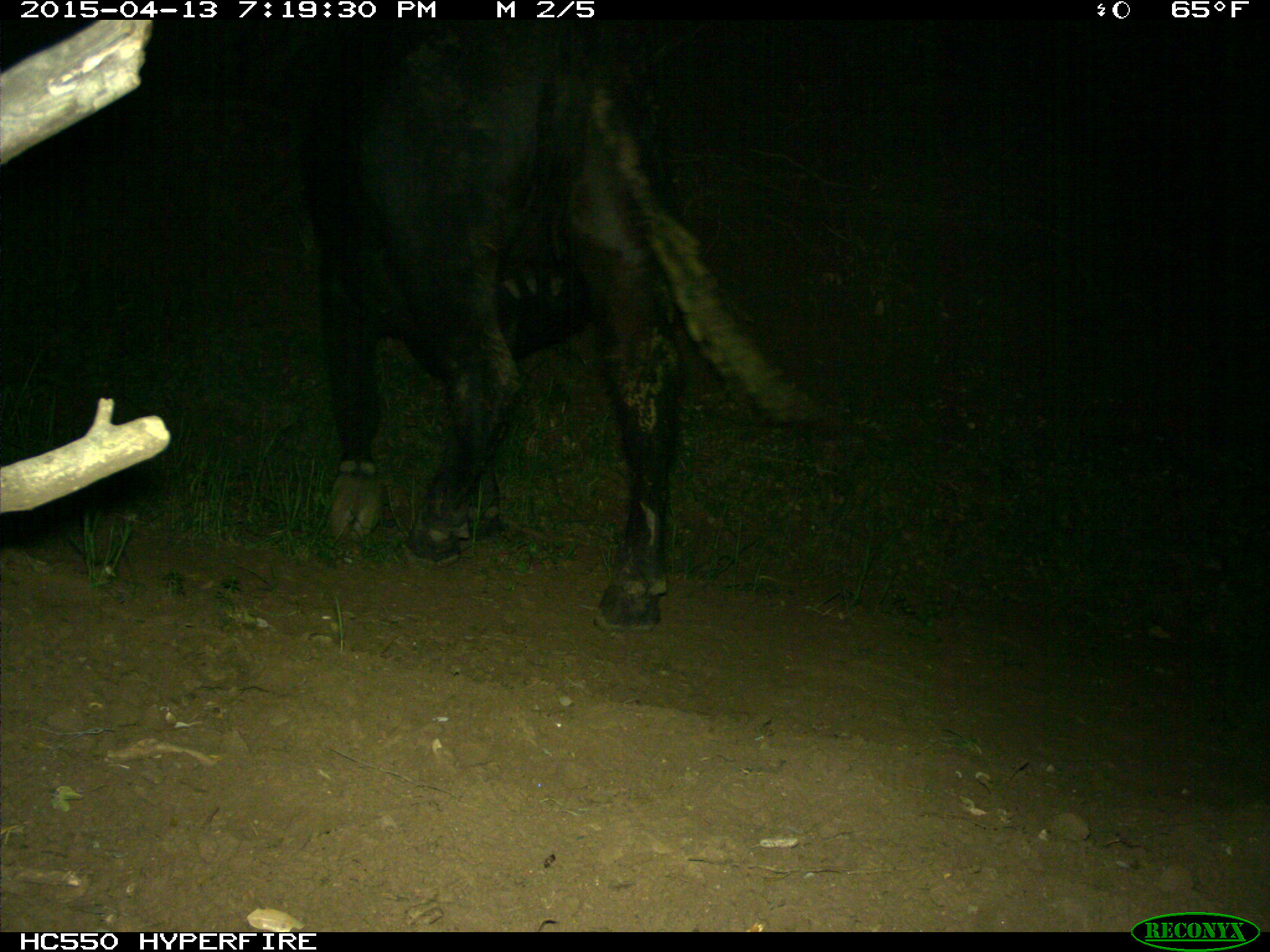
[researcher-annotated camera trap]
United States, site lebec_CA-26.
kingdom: Animalia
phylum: Chordata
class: Mammalia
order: Artiodactyla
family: Bovidae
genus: Bos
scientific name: Bos taurus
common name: domestic cow